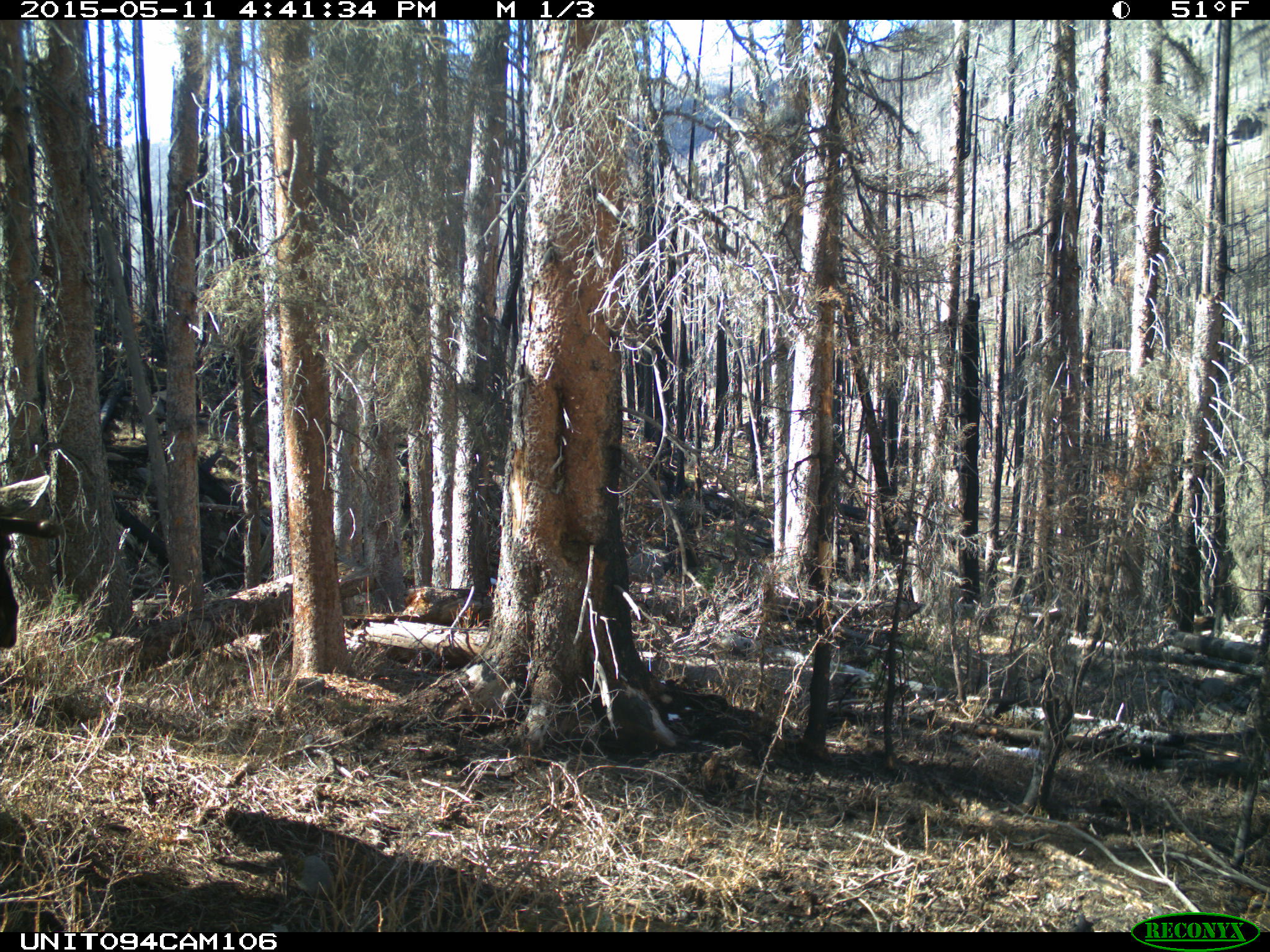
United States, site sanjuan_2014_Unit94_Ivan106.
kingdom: Animalia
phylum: Chordata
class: Mammalia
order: Artiodactyla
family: Cervidae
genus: Alces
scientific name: Alces alces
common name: moose